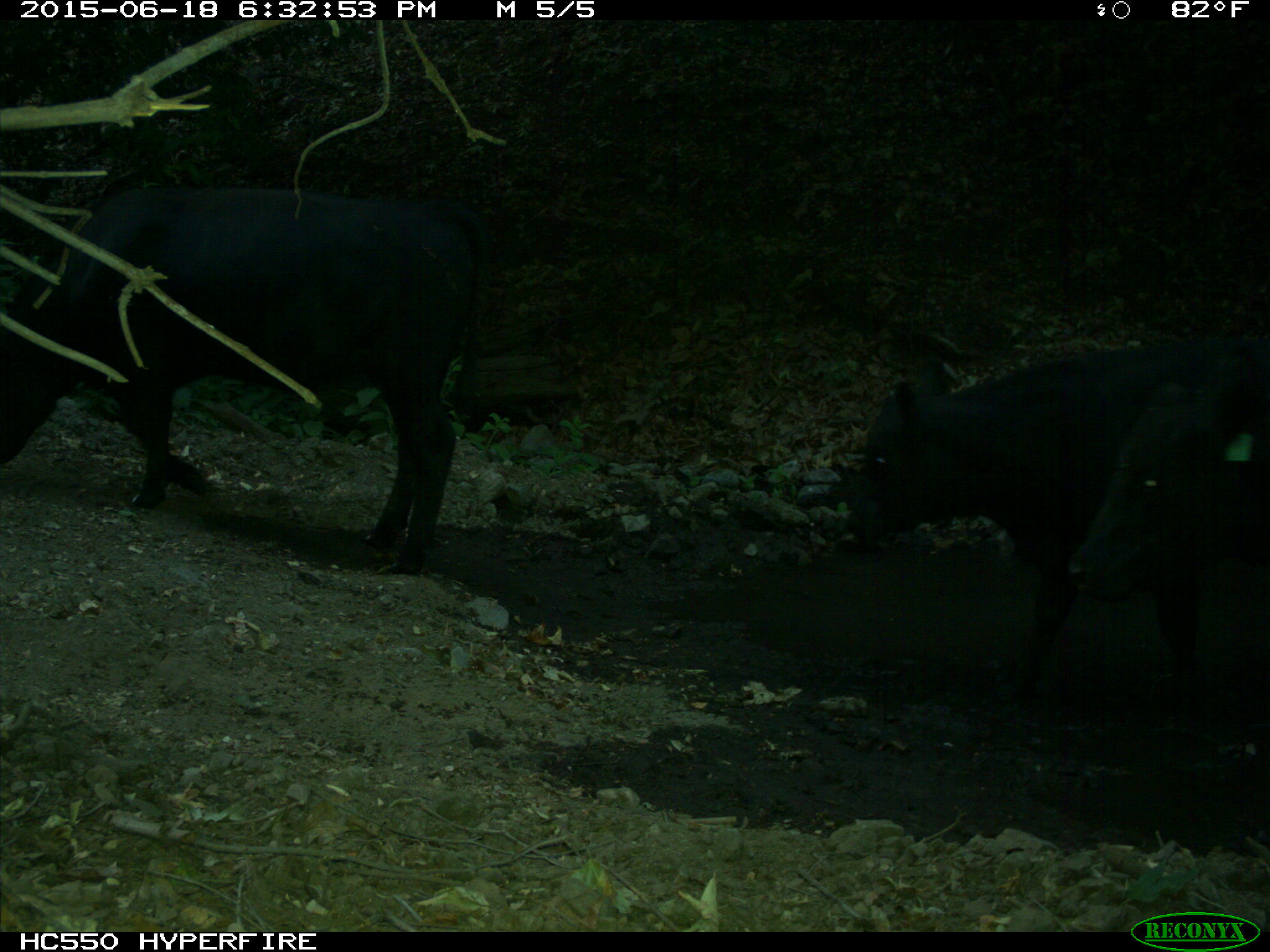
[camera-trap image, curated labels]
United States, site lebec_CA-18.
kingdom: Animalia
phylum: Chordata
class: Mammalia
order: Artiodactyla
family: Bovidae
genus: Bos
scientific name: Bos taurus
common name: domestic cow